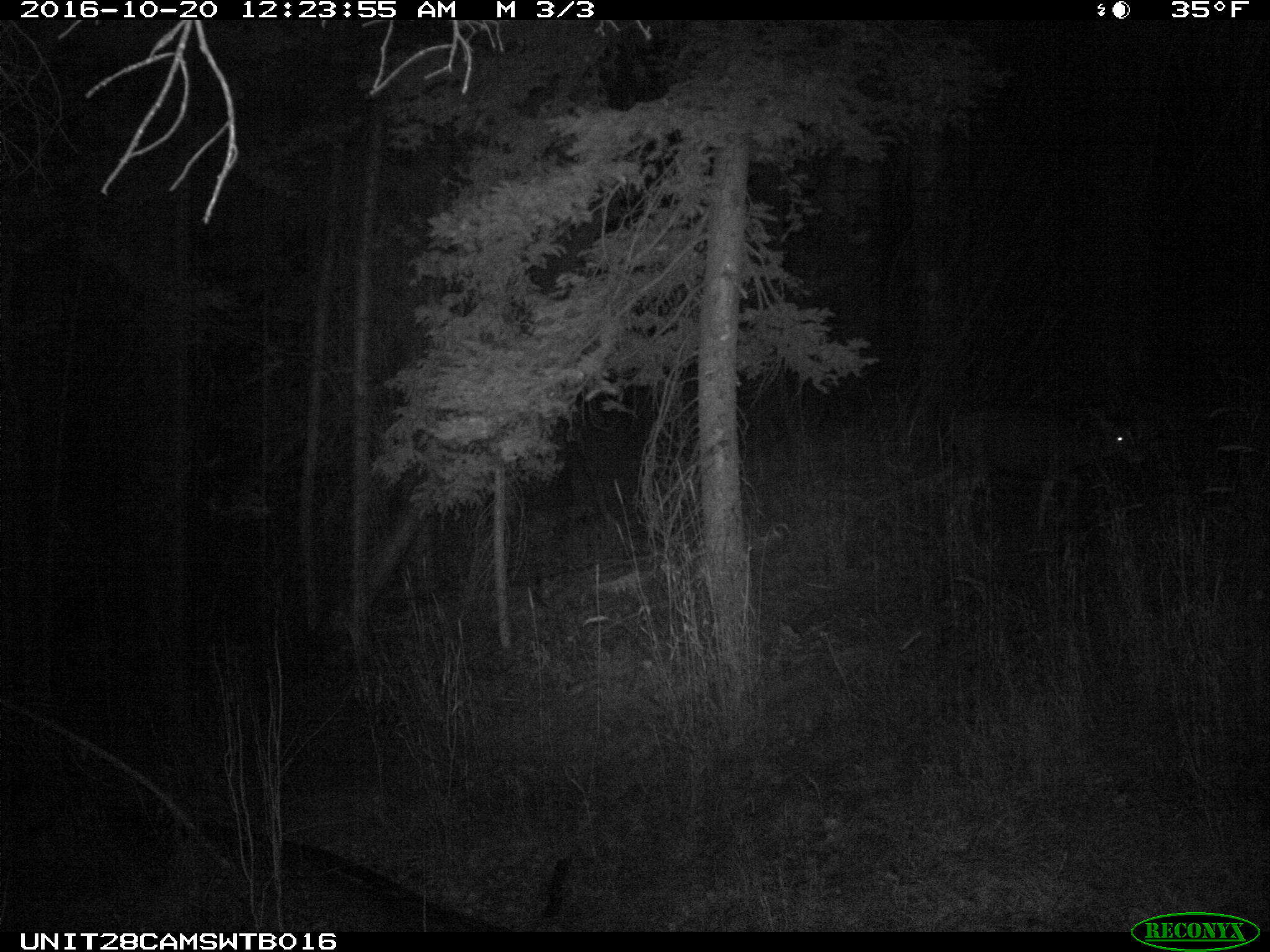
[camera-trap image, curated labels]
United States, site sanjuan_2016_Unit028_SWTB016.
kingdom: Animalia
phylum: Chordata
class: Mammalia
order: Artiodactyla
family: Cervidae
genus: Odocoileus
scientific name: Odocoileus hemionus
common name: mule deer